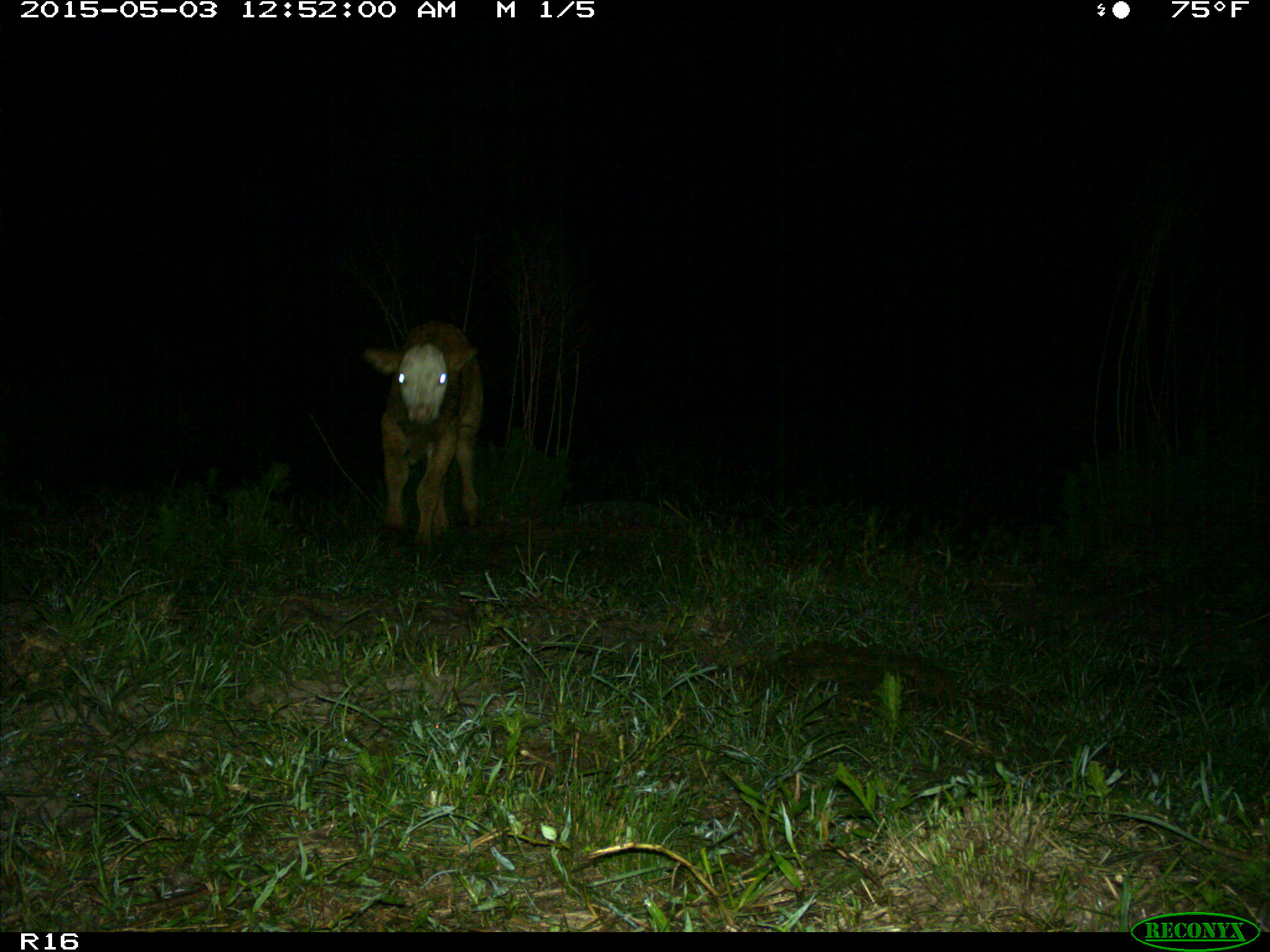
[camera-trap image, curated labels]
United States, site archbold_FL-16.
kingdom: Animalia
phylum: Chordata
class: Mammalia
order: Artiodactyla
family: Bovidae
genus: Bos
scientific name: Bos taurus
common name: domestic cow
Bos taurus (domestic cow).